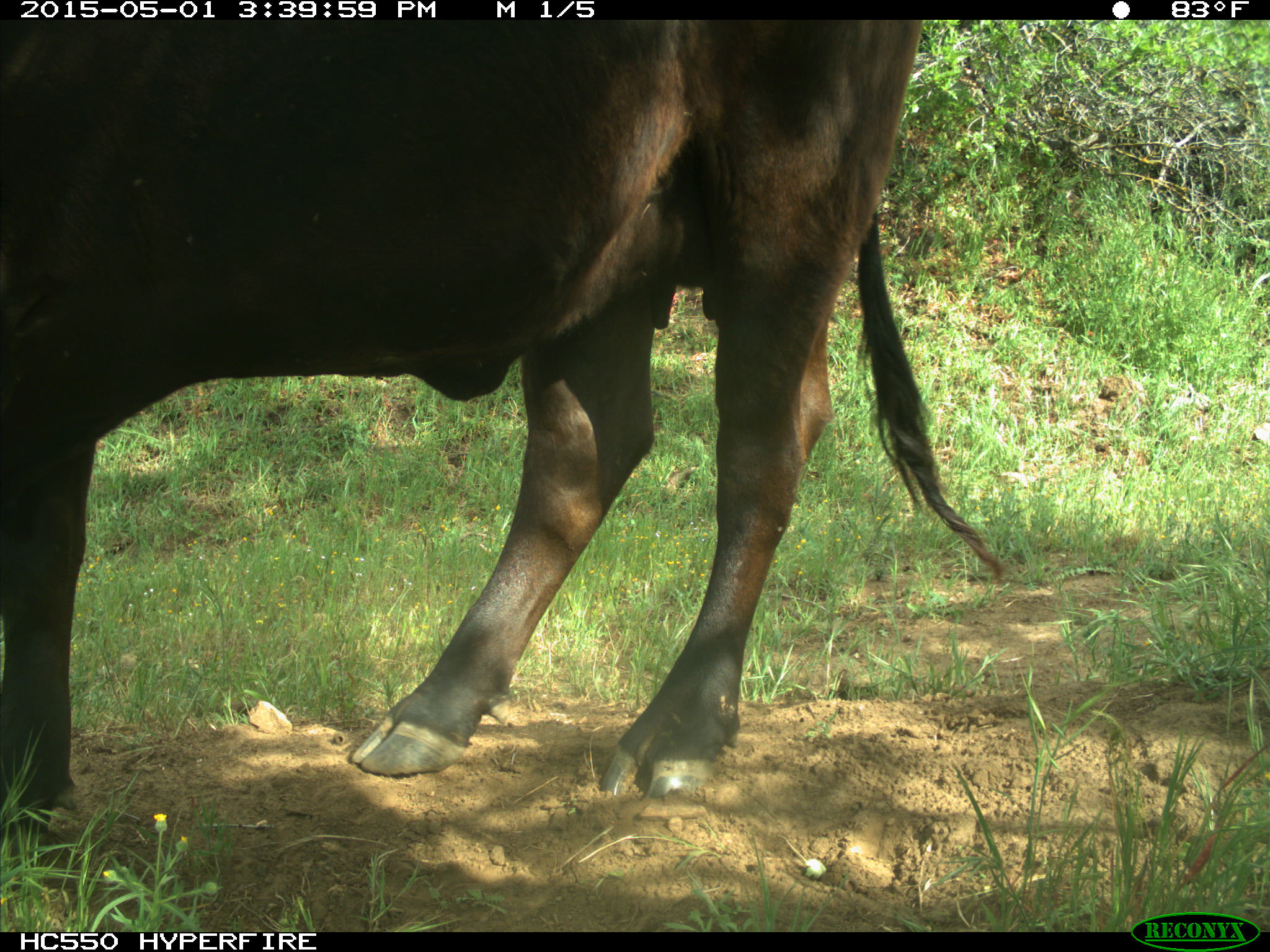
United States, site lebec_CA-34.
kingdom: Animalia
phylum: Chordata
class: Mammalia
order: Artiodactyla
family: Bovidae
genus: Bos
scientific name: Bos taurus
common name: domestic cow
Bos taurus (domestic cow).